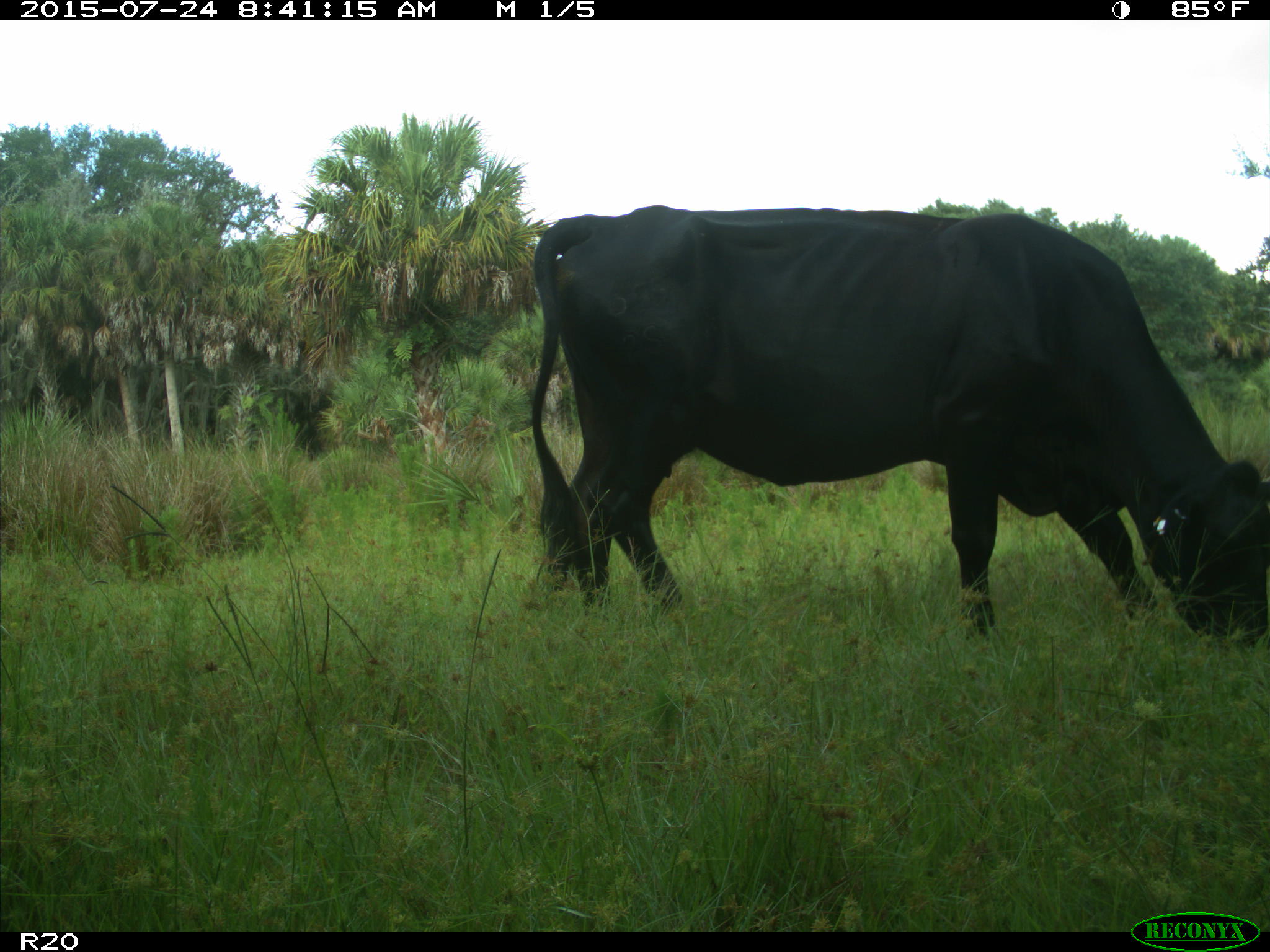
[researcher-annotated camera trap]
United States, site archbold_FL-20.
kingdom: Animalia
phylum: Chordata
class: Mammalia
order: Artiodactyla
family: Bovidae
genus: Bos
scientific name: Bos taurus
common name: domestic cow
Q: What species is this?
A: Bos taurus (domestic cow).